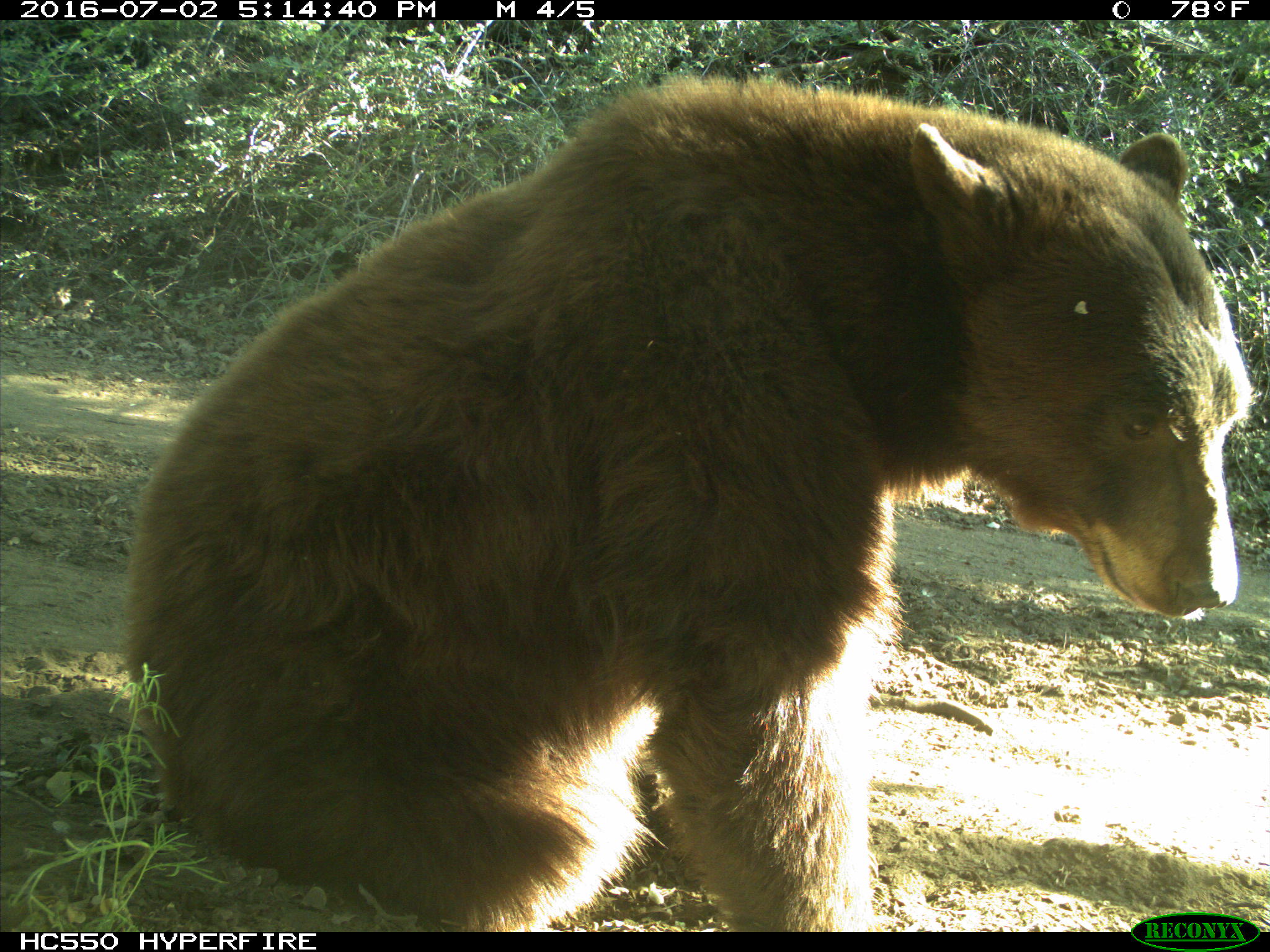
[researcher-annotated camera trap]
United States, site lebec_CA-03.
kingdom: Animalia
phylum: Chordata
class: Mammalia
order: Carnivora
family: Ursidae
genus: Ursus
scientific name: Ursus americanus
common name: american black bear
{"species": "Ursus americanus (american black bear)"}